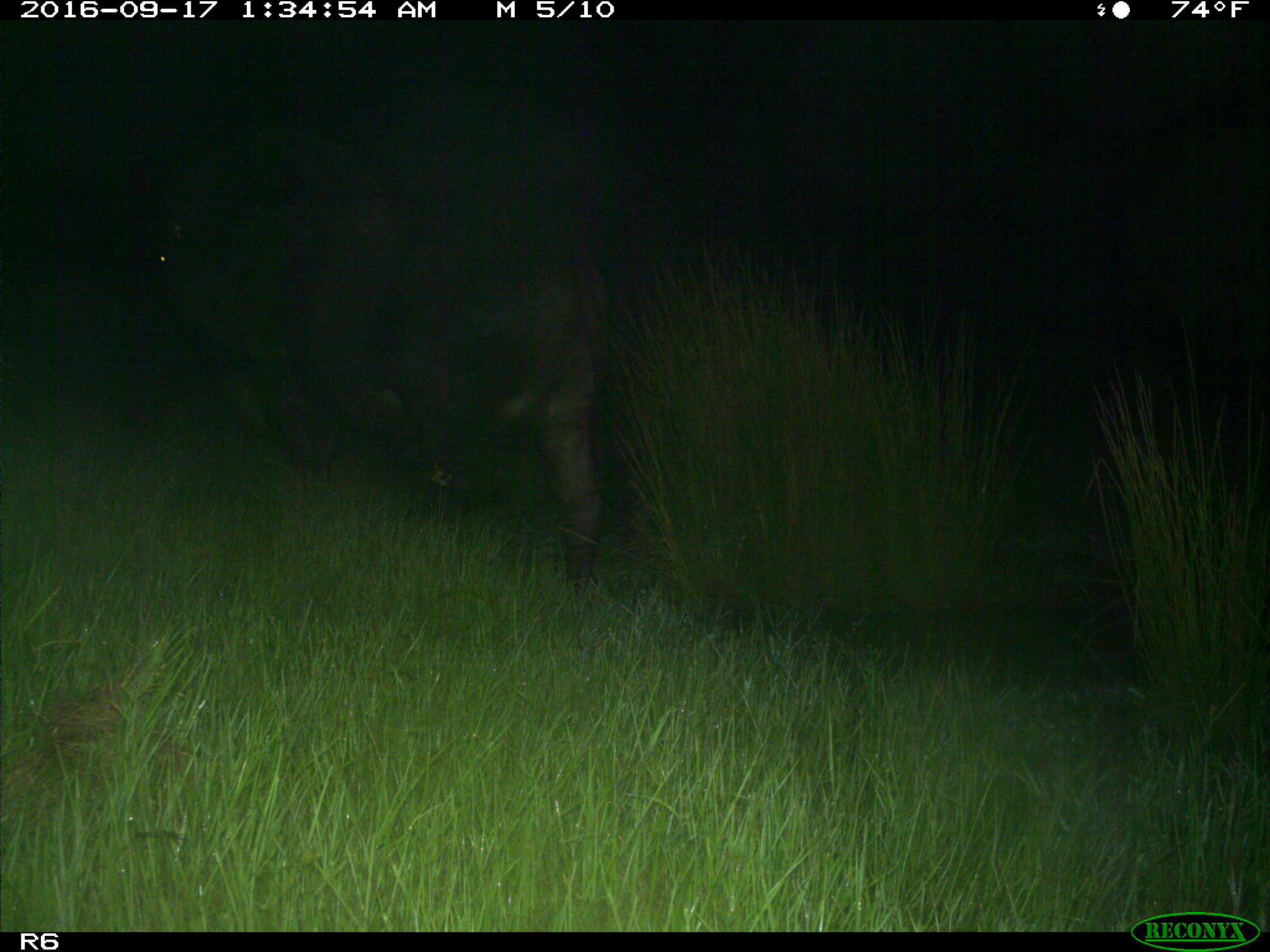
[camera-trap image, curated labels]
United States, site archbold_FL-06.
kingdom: Animalia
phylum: Chordata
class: Mammalia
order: Artiodactyla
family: Bovidae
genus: Bos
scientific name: Bos taurus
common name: domestic cow